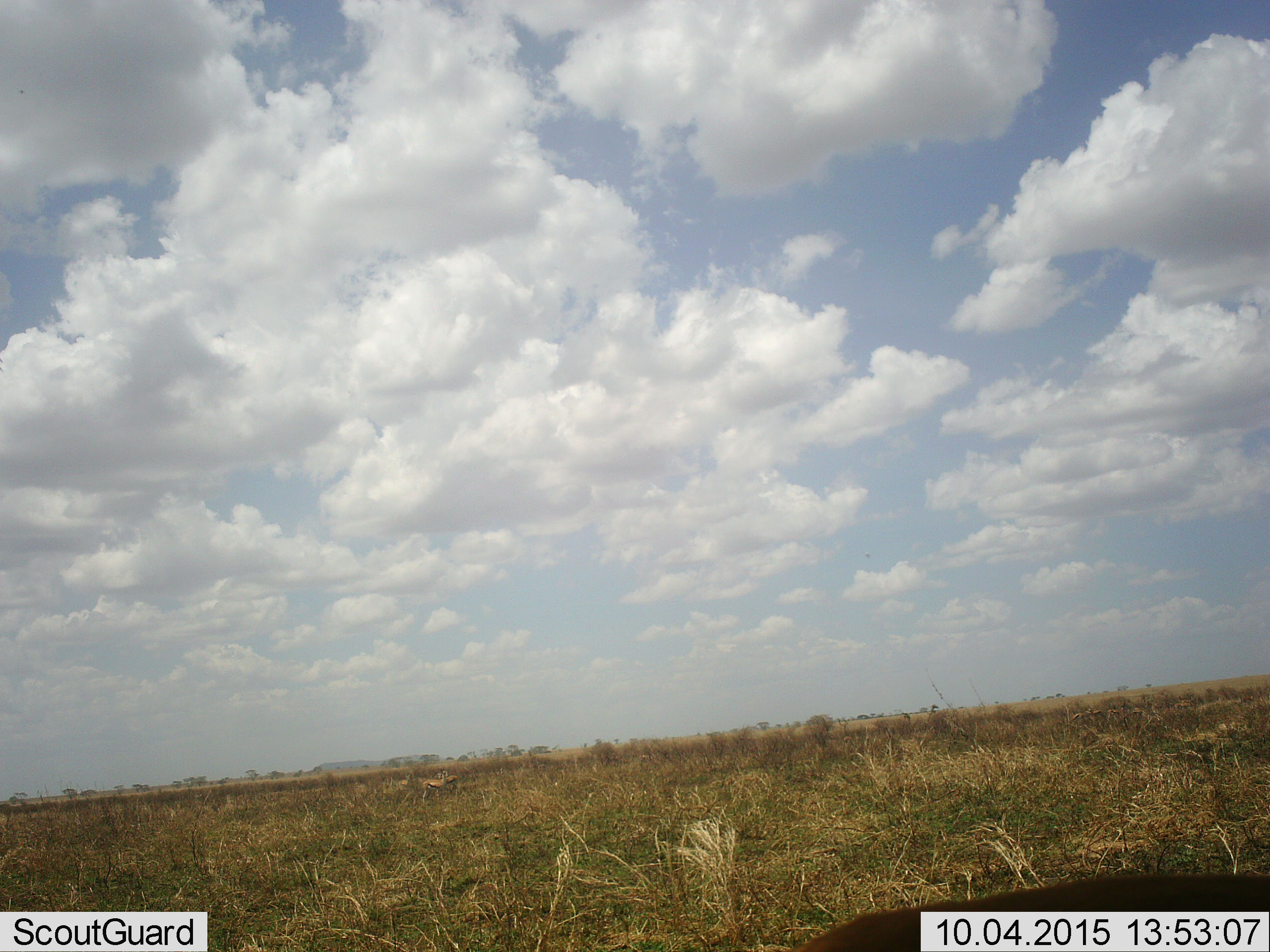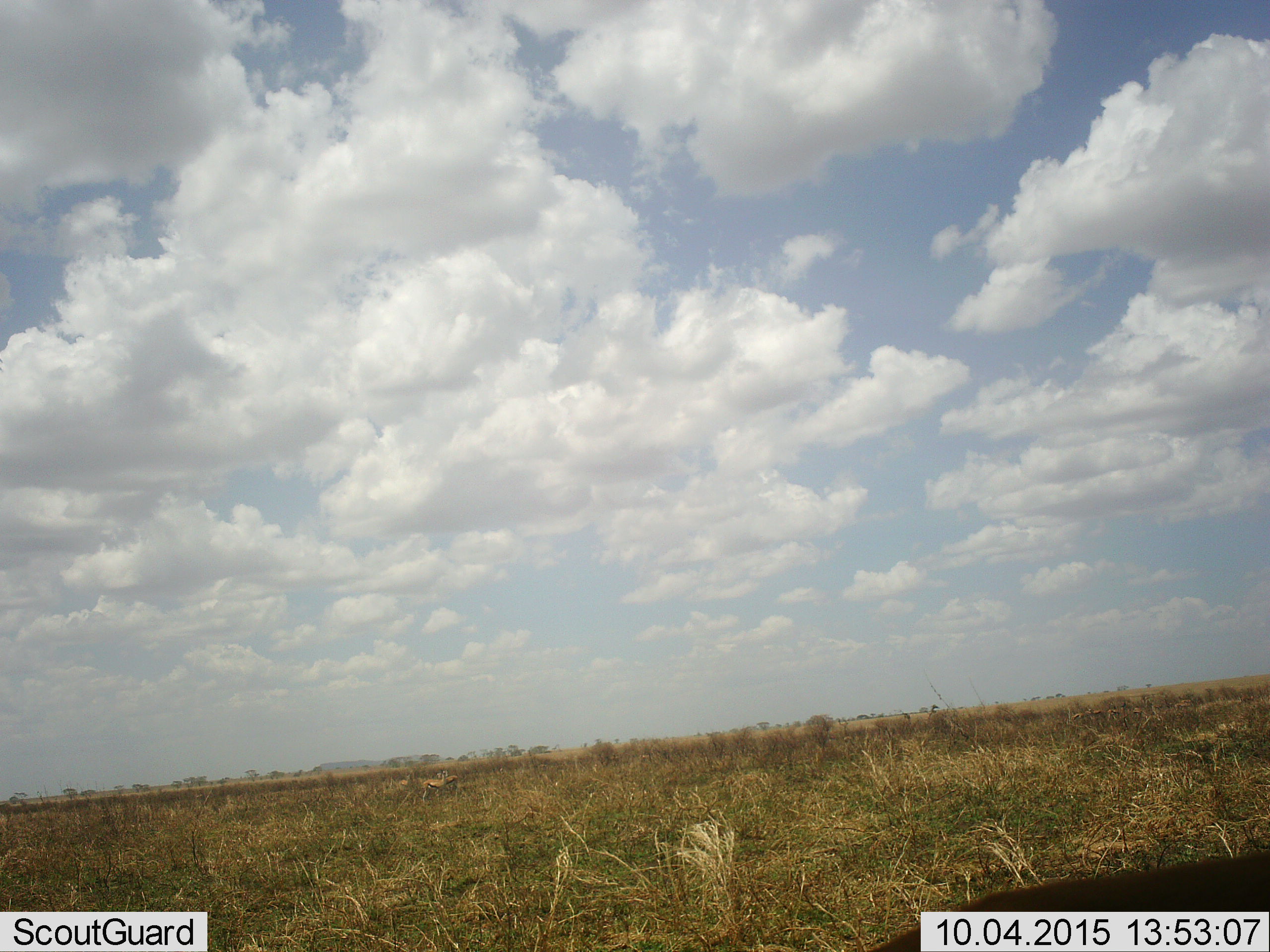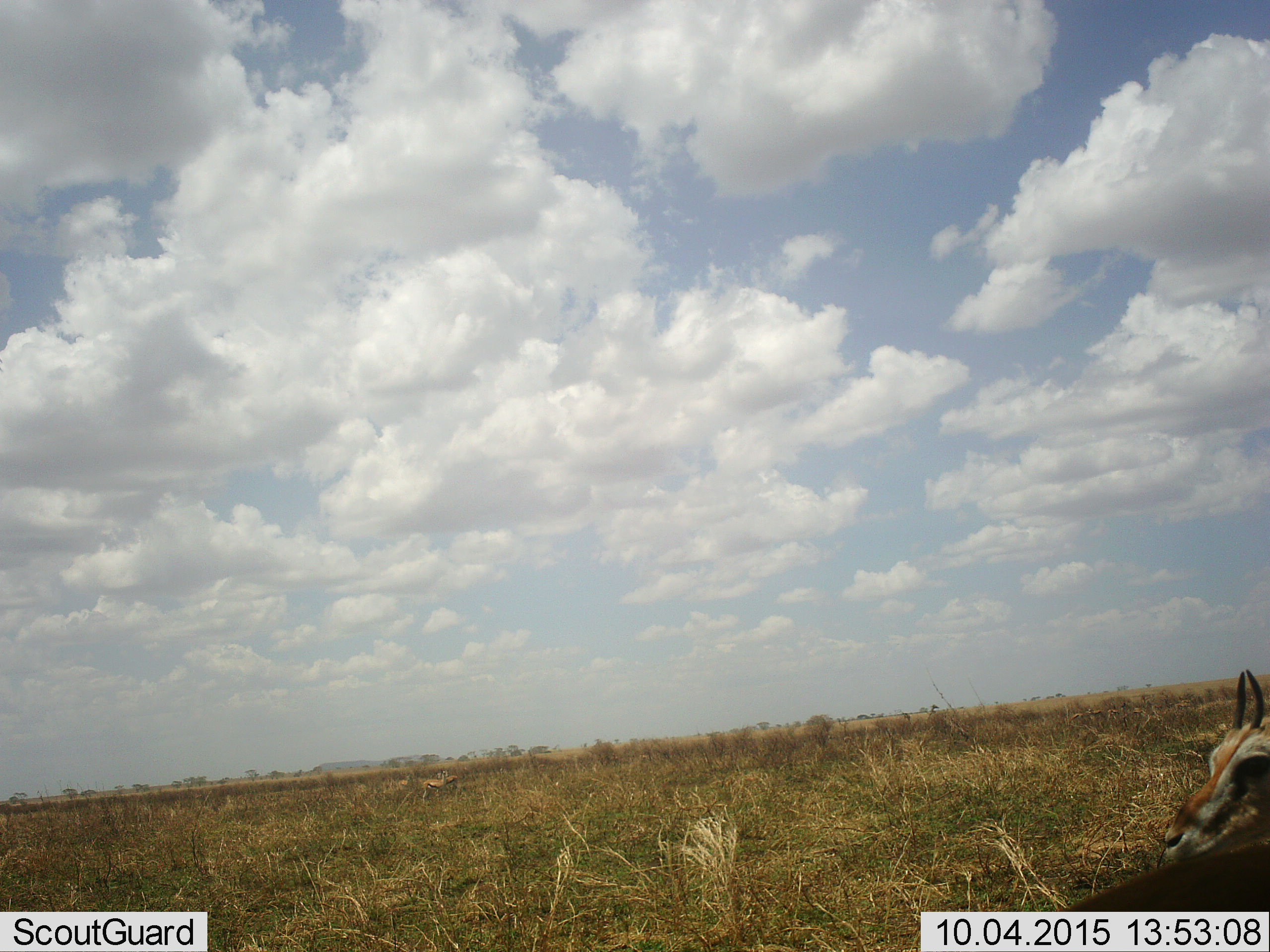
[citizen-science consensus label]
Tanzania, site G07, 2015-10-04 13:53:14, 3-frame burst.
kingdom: Animalia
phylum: Chordata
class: Mammalia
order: Artiodactyla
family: Bovidae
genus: Eudorcas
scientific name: Eudorcas thomsonii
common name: thomson's gazelle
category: gazellethomsons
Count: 2.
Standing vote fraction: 67%.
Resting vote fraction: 0%.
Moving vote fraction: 44%.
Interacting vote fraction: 11%.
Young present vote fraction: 0%.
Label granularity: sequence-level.